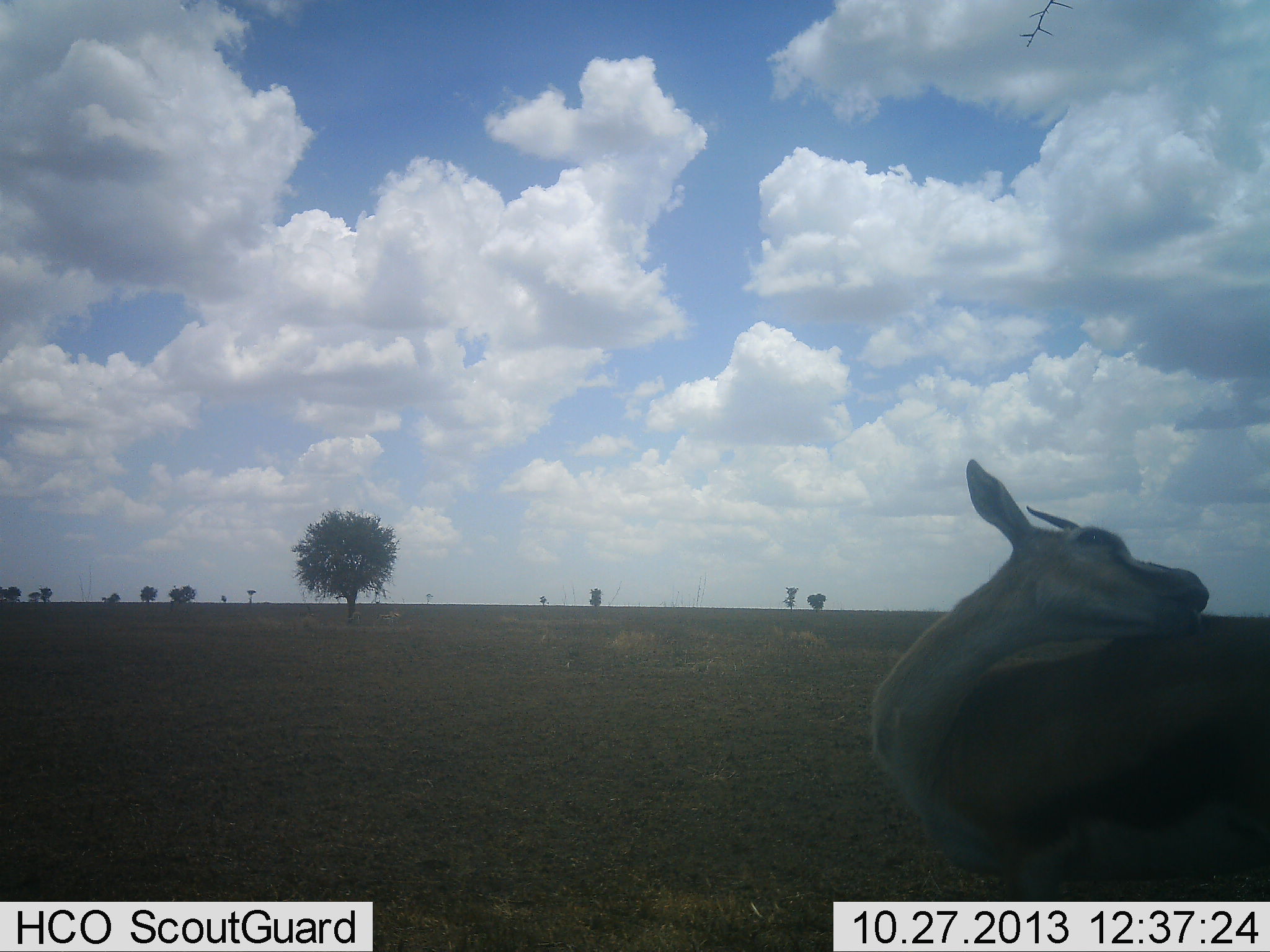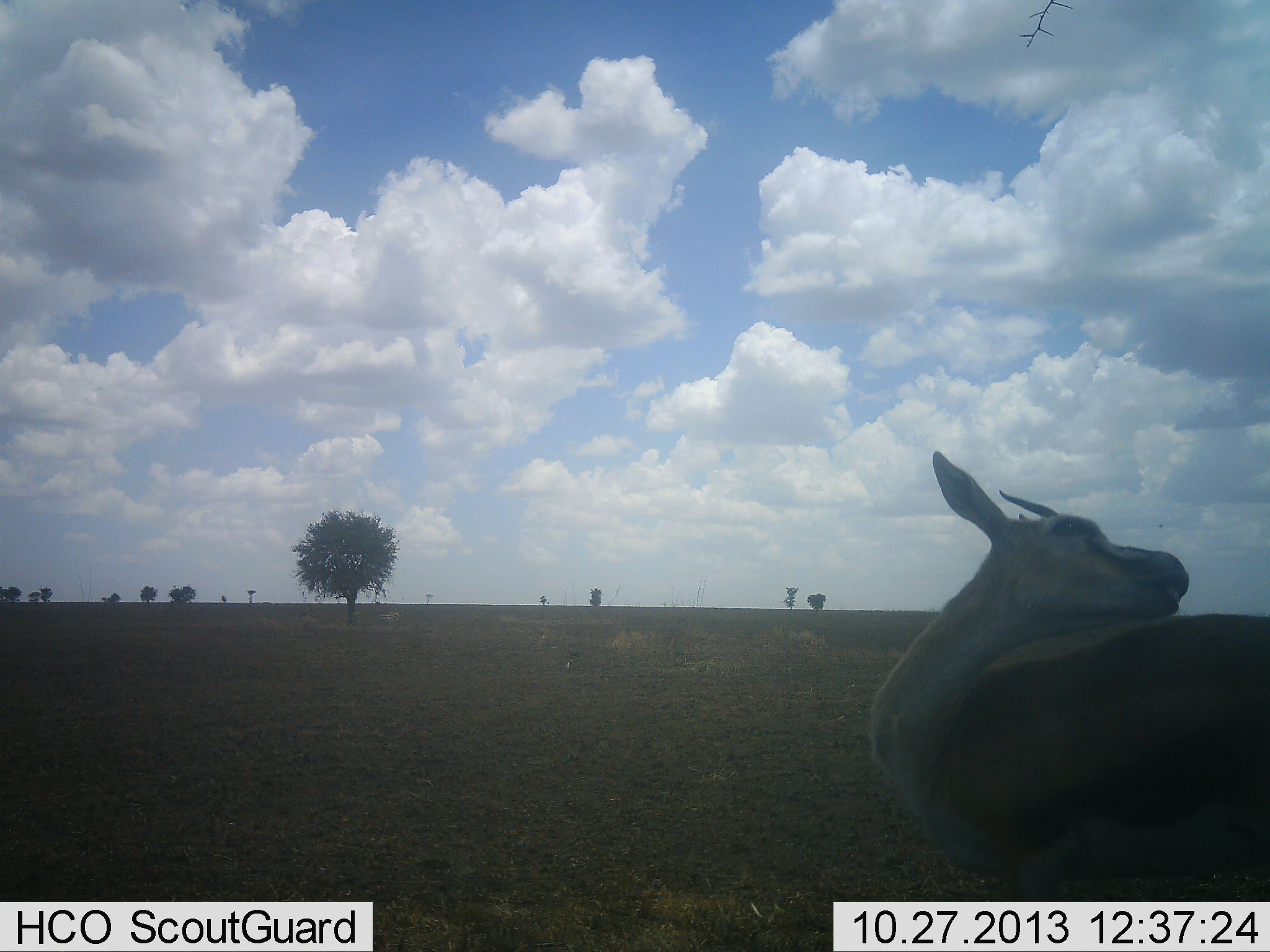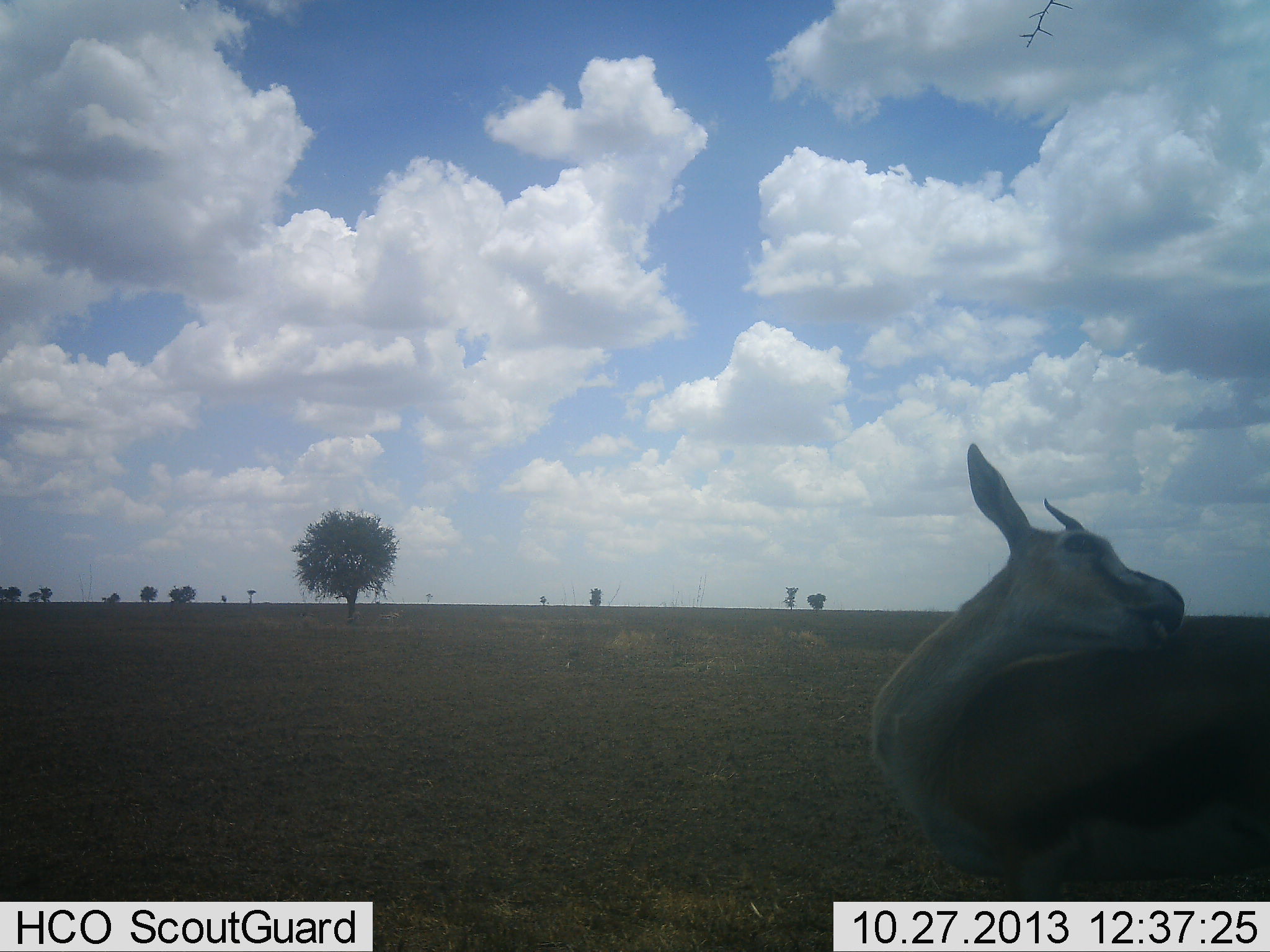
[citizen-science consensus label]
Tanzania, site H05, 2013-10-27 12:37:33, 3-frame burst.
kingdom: Animalia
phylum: Chordata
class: Mammalia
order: Artiodactyla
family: Bovidae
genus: Eudorcas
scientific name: Eudorcas thomsonii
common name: thomson's gazelle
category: gazellethomsons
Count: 1.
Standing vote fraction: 100%.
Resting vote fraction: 0%.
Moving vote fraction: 10%.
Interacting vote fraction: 0%.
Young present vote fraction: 0%.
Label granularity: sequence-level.